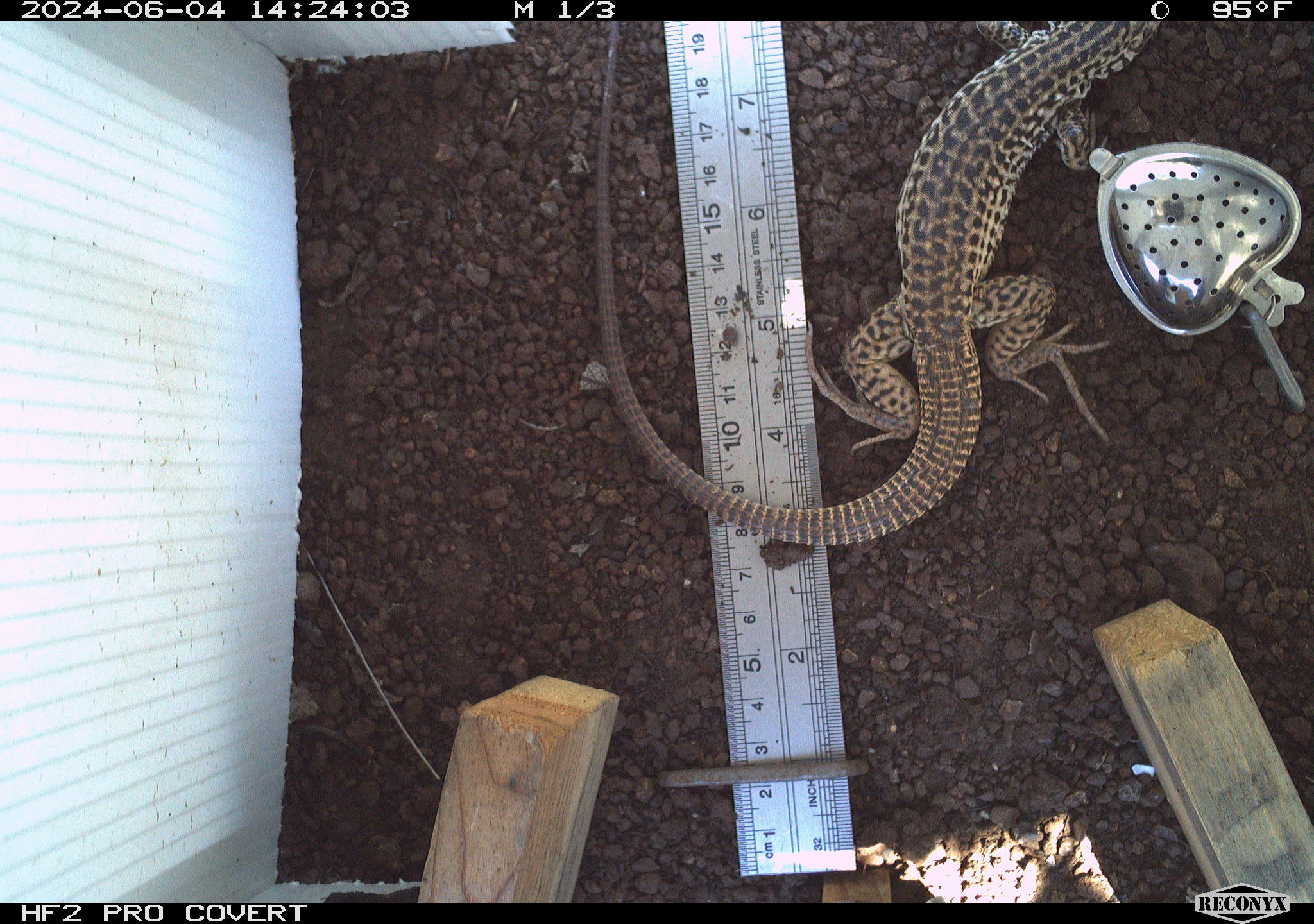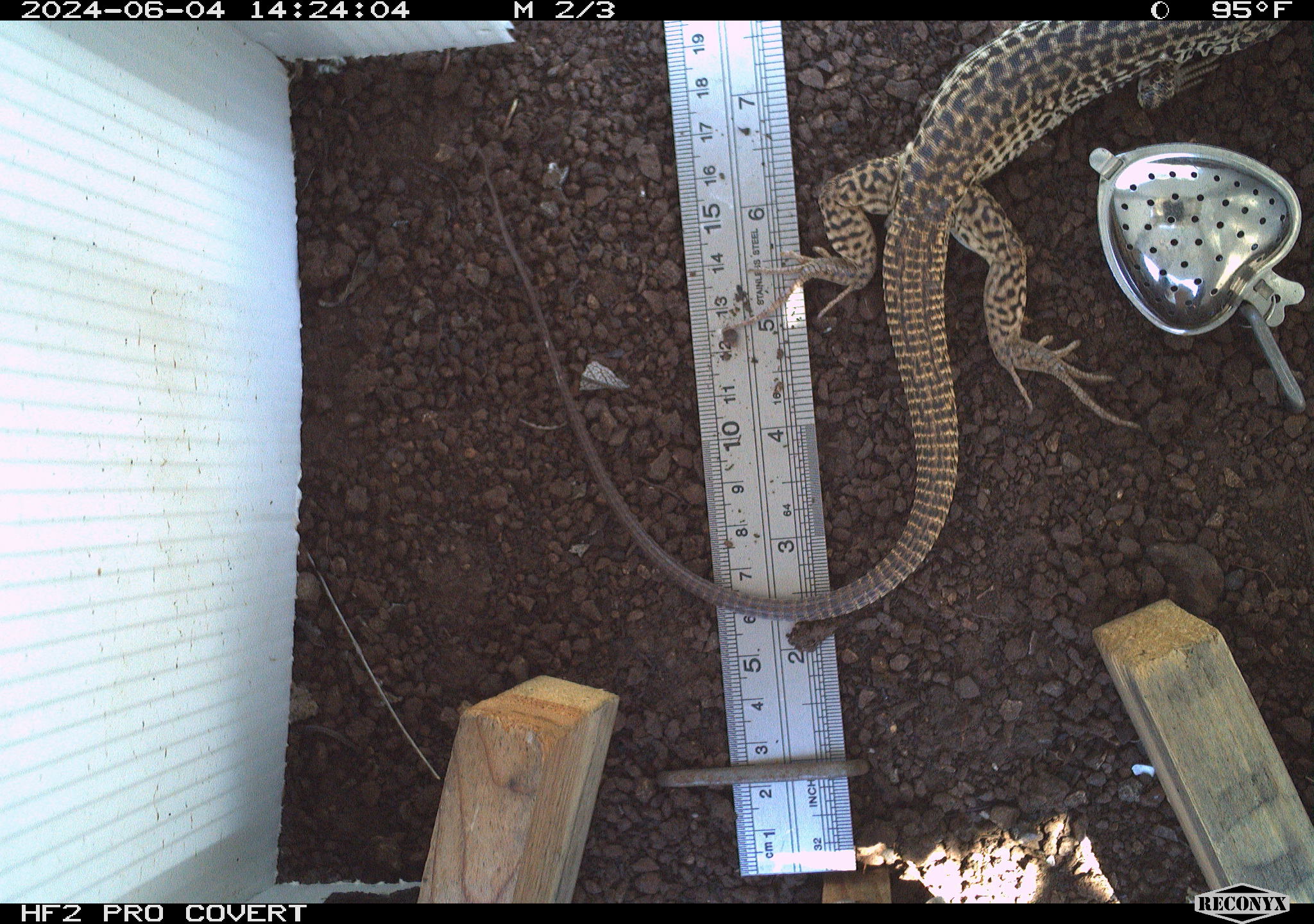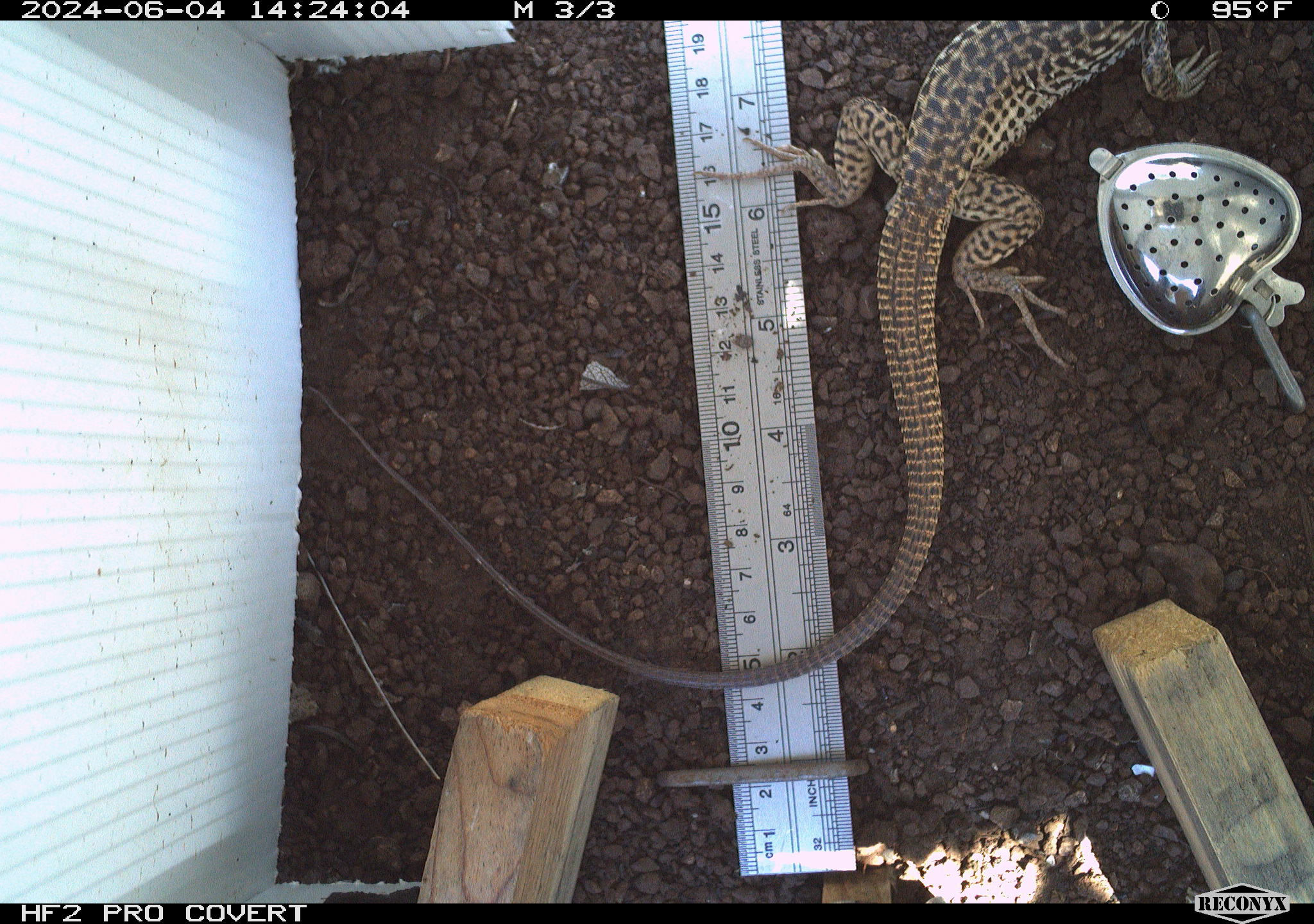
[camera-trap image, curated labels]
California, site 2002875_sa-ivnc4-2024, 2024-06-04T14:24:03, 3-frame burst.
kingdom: Animalia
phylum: Chordata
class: Reptilia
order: Squamata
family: Teiidae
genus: Aspidoscelis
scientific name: Aspidoscelis tigris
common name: western whiptail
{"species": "western whiptail (Aspidoscelis tigris)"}